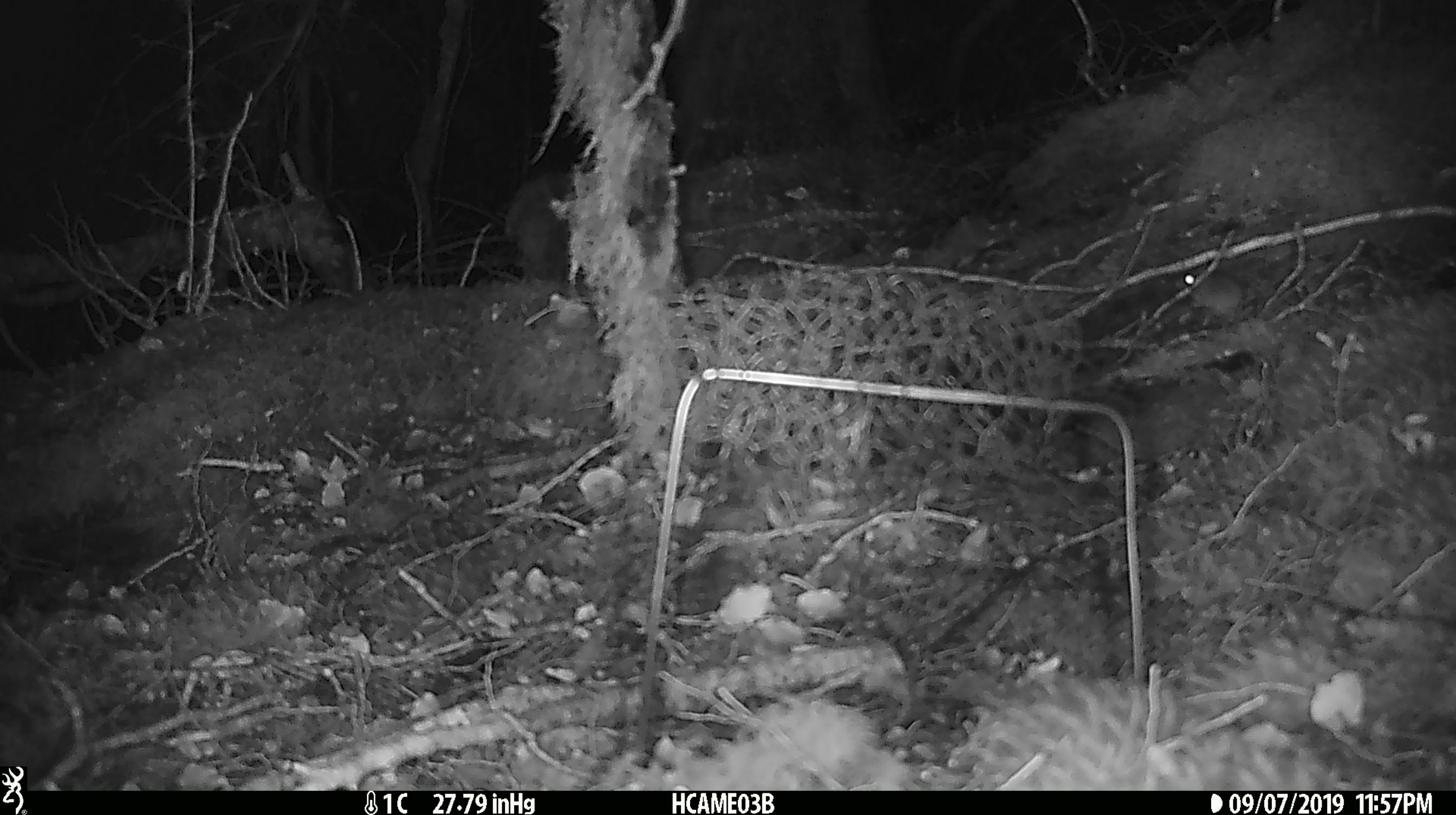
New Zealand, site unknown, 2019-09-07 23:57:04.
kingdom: Animalia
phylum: Chordata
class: Mammalia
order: Rodentia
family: Muridae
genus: Mus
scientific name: Mus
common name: mouse